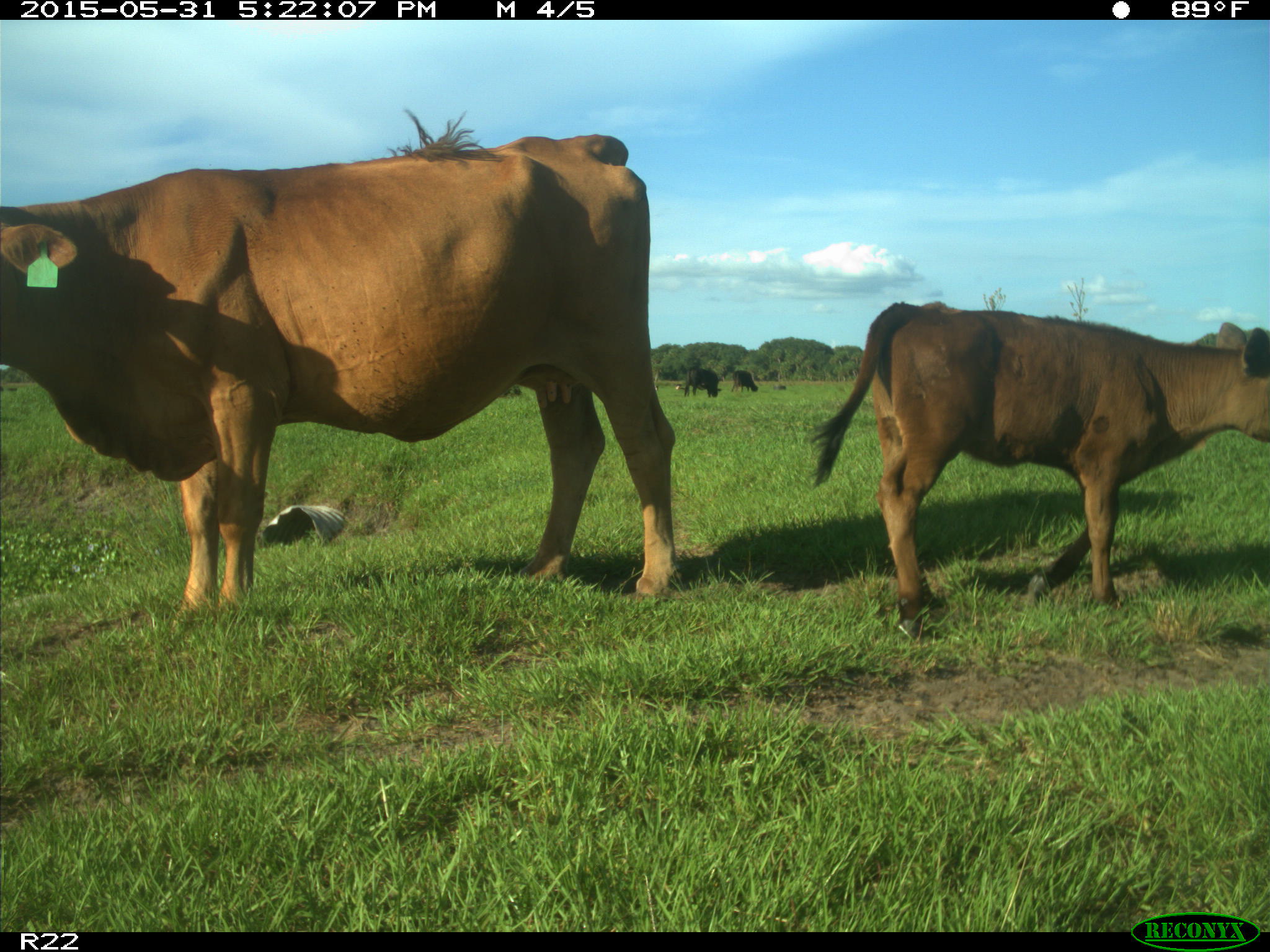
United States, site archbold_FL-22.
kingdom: Animalia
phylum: Chordata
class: Mammalia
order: Artiodactyla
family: Bovidae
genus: Bos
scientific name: Bos taurus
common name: domestic cow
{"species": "Bos taurus (domestic cow)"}